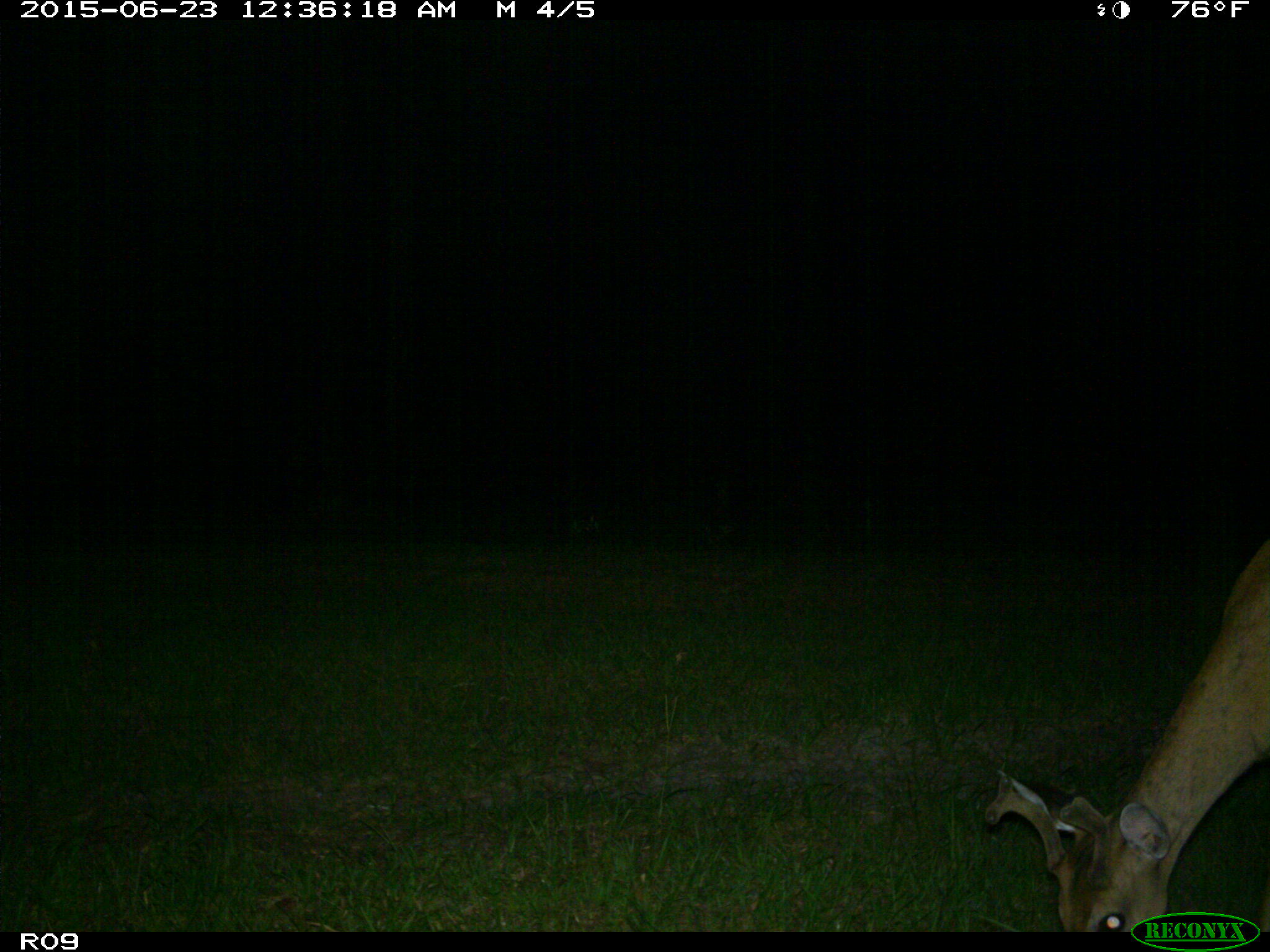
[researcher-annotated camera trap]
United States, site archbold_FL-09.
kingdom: Animalia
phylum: Chordata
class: Mammalia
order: Artiodactyla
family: Cervidae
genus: Odocoileus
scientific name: Odocoileus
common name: deer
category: unidentified deer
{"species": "unidentified deer (deer) (Odocoileus)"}